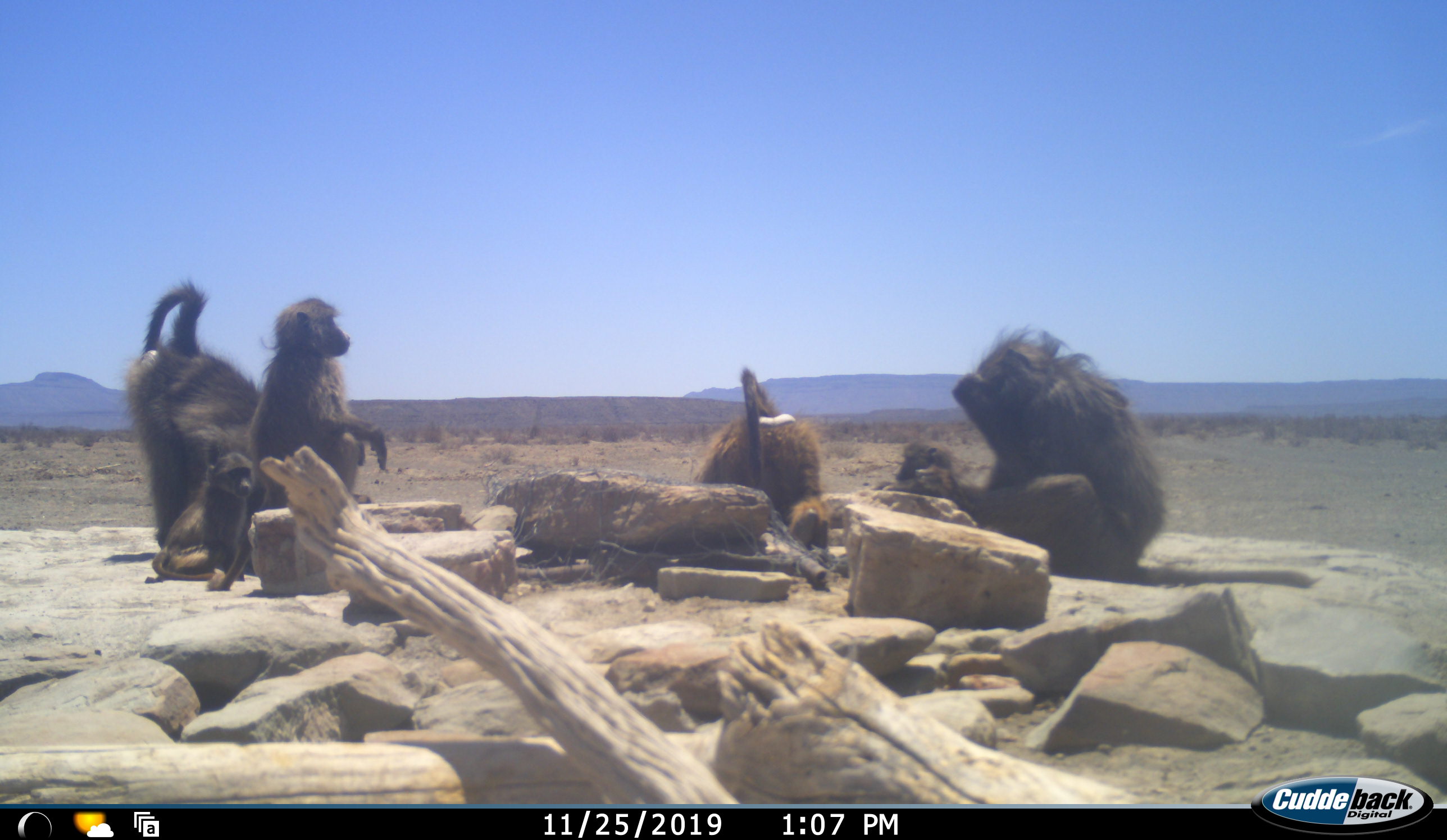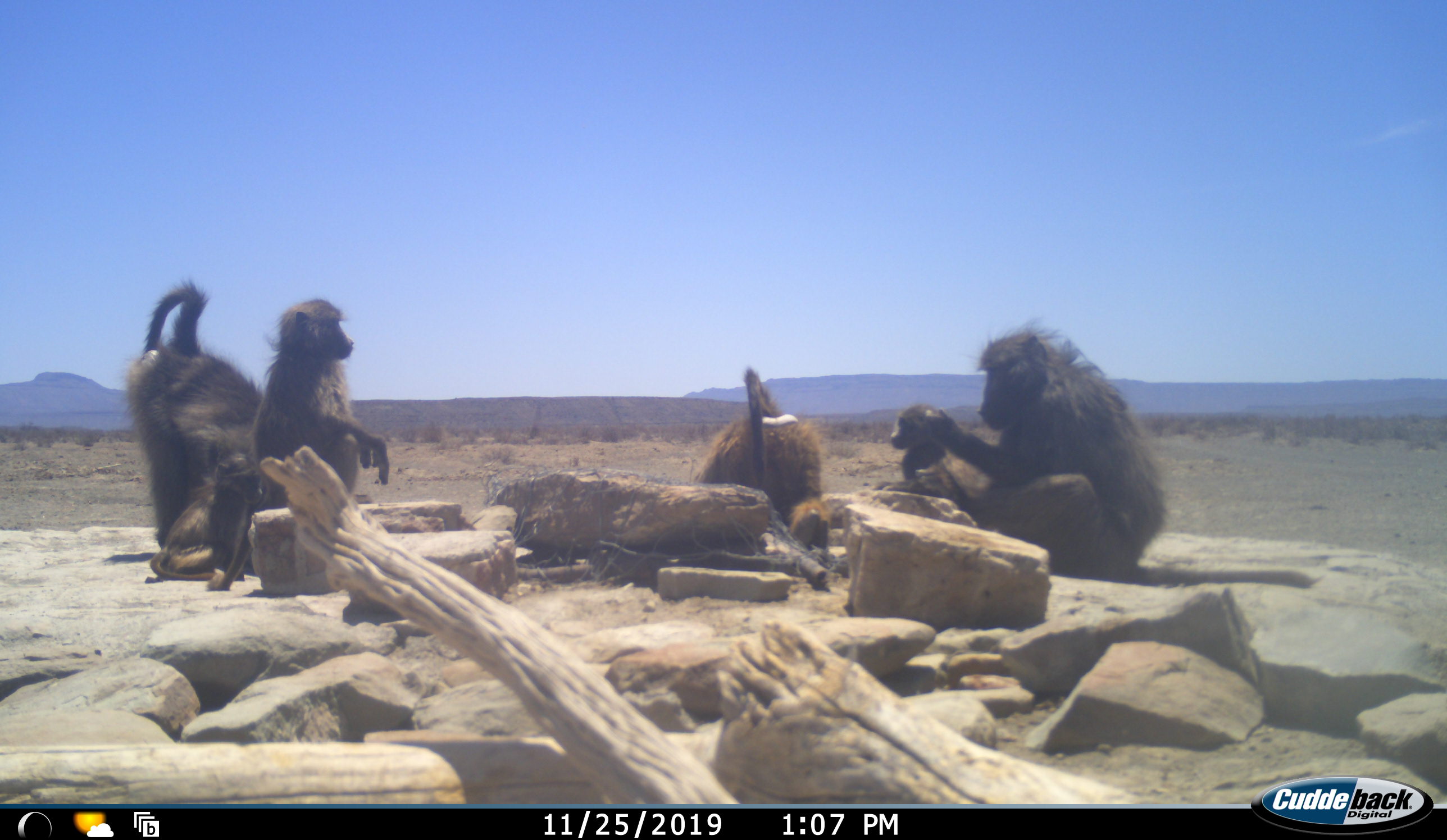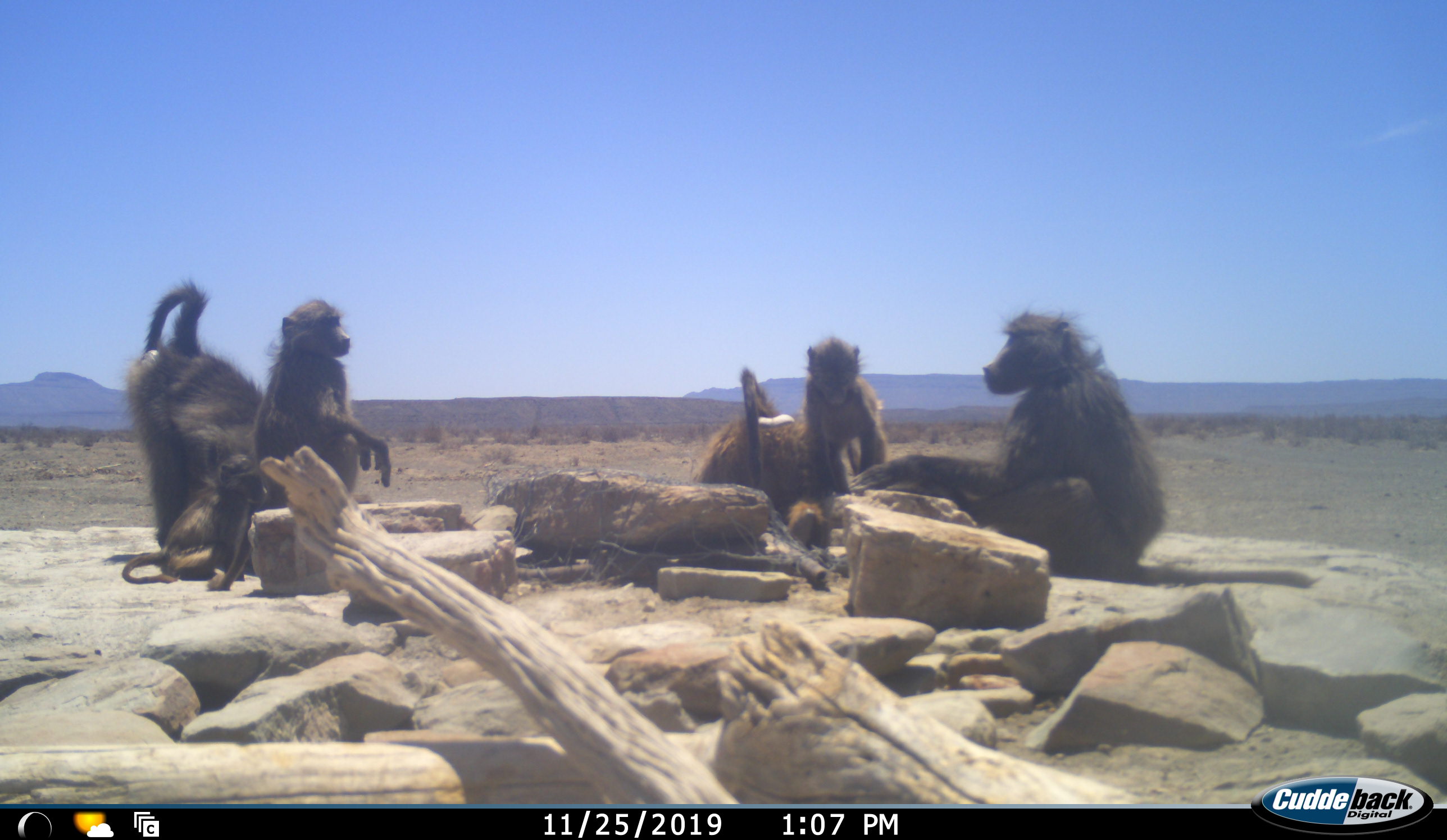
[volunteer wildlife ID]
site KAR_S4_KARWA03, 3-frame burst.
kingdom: Animalia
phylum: Chordata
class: Mammalia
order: Primates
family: Cercopithecidae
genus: Papio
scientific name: Papio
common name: baboon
Baboon (Papio), count 6. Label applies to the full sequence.